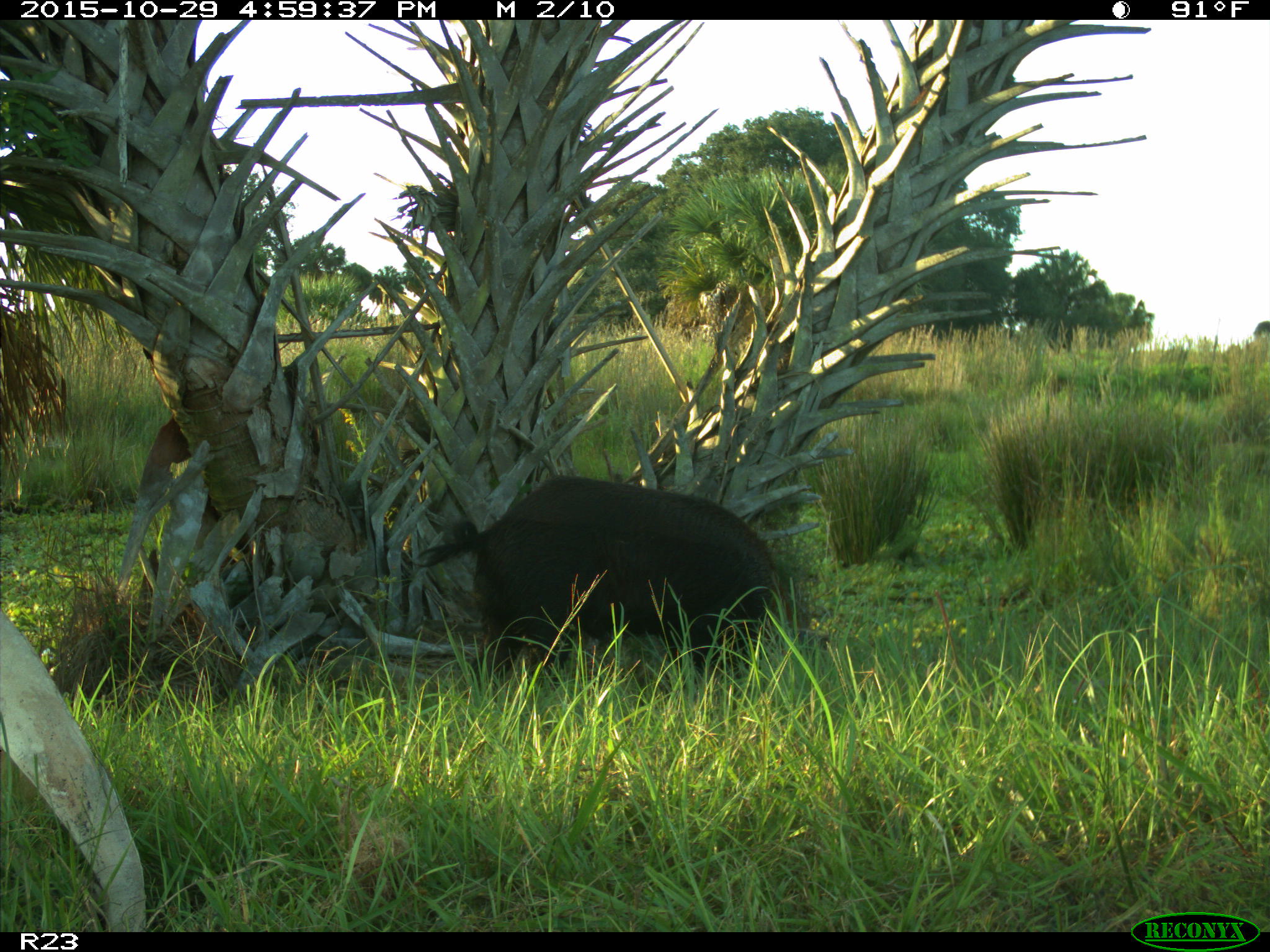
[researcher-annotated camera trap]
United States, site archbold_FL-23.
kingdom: Animalia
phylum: Chordata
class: Mammalia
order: Artiodactyla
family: Suidae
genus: Sus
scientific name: Sus scrofa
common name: wild boar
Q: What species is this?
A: Sus scrofa (wild boar).